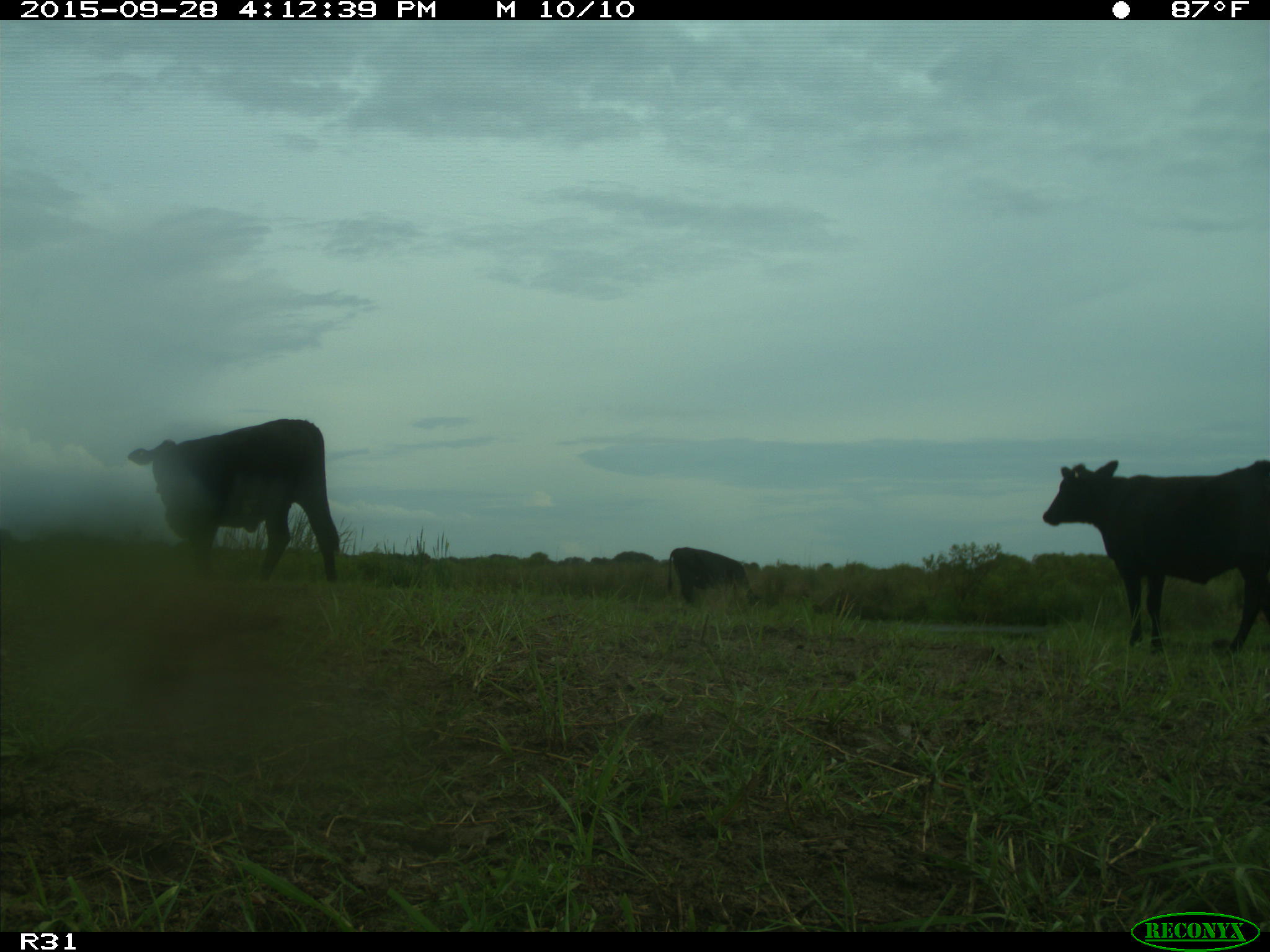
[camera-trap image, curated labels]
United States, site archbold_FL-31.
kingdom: Animalia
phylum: Chordata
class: Mammalia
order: Artiodactyla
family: Bovidae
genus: Bos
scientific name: Bos taurus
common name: domestic cow